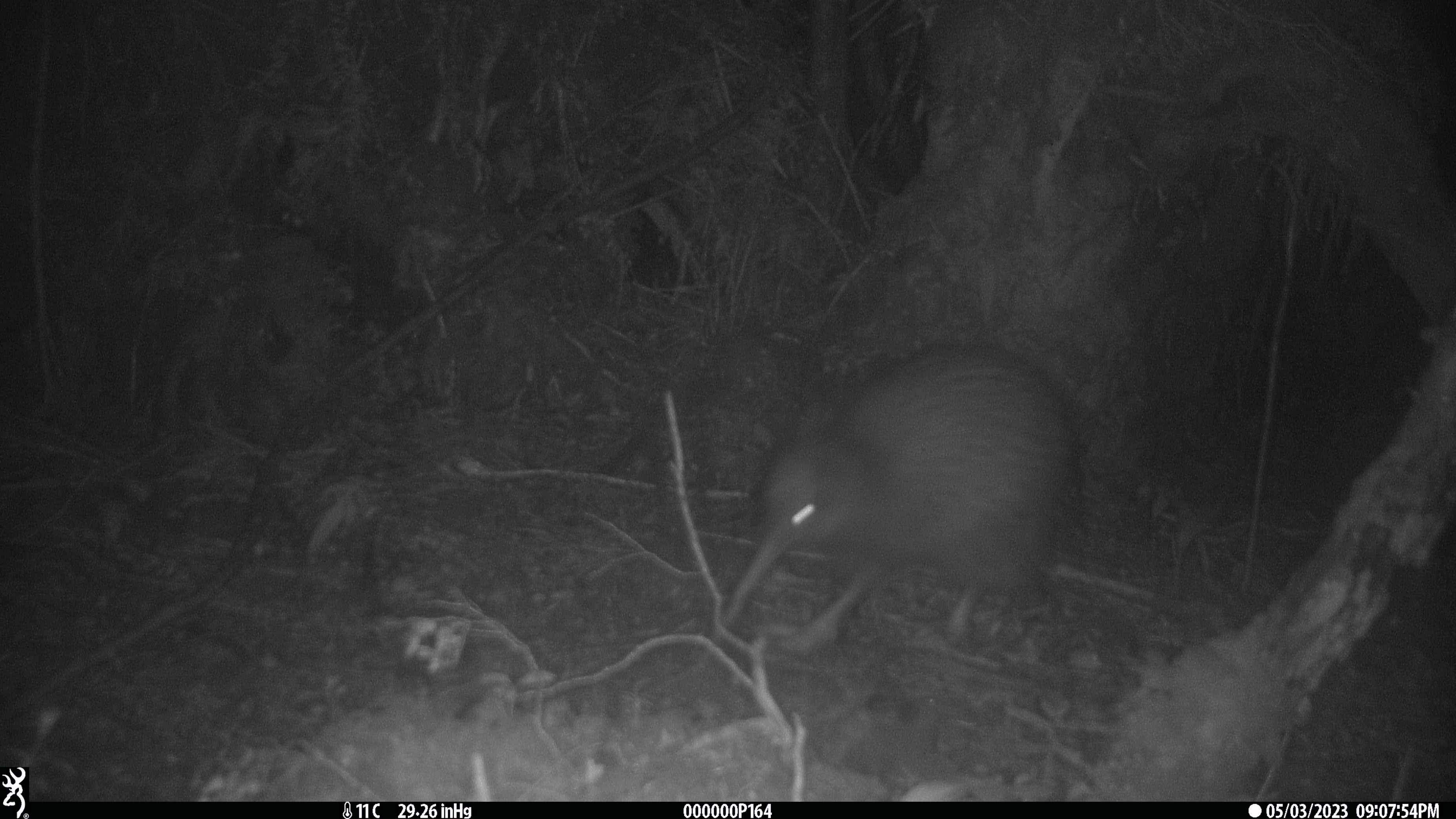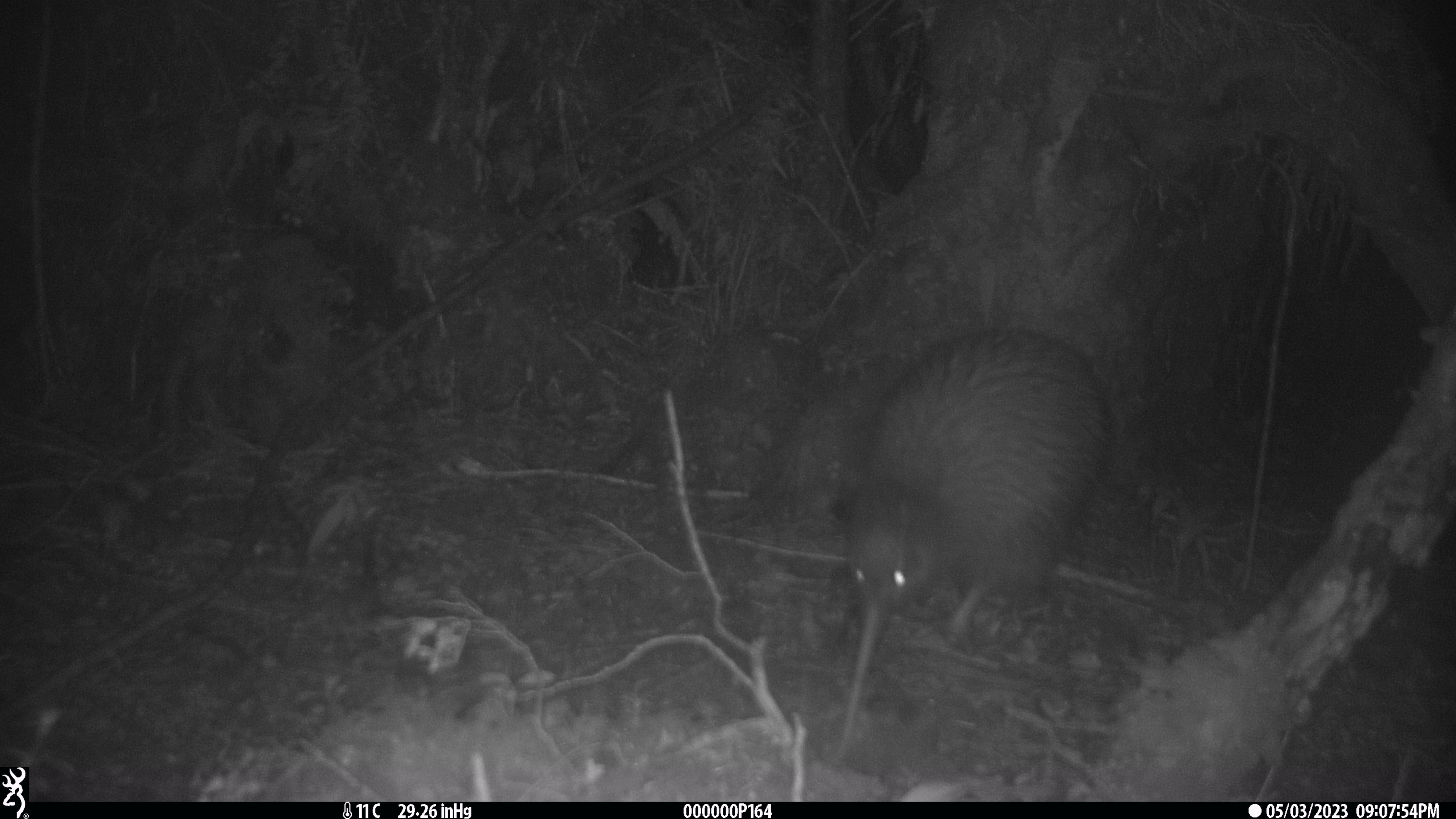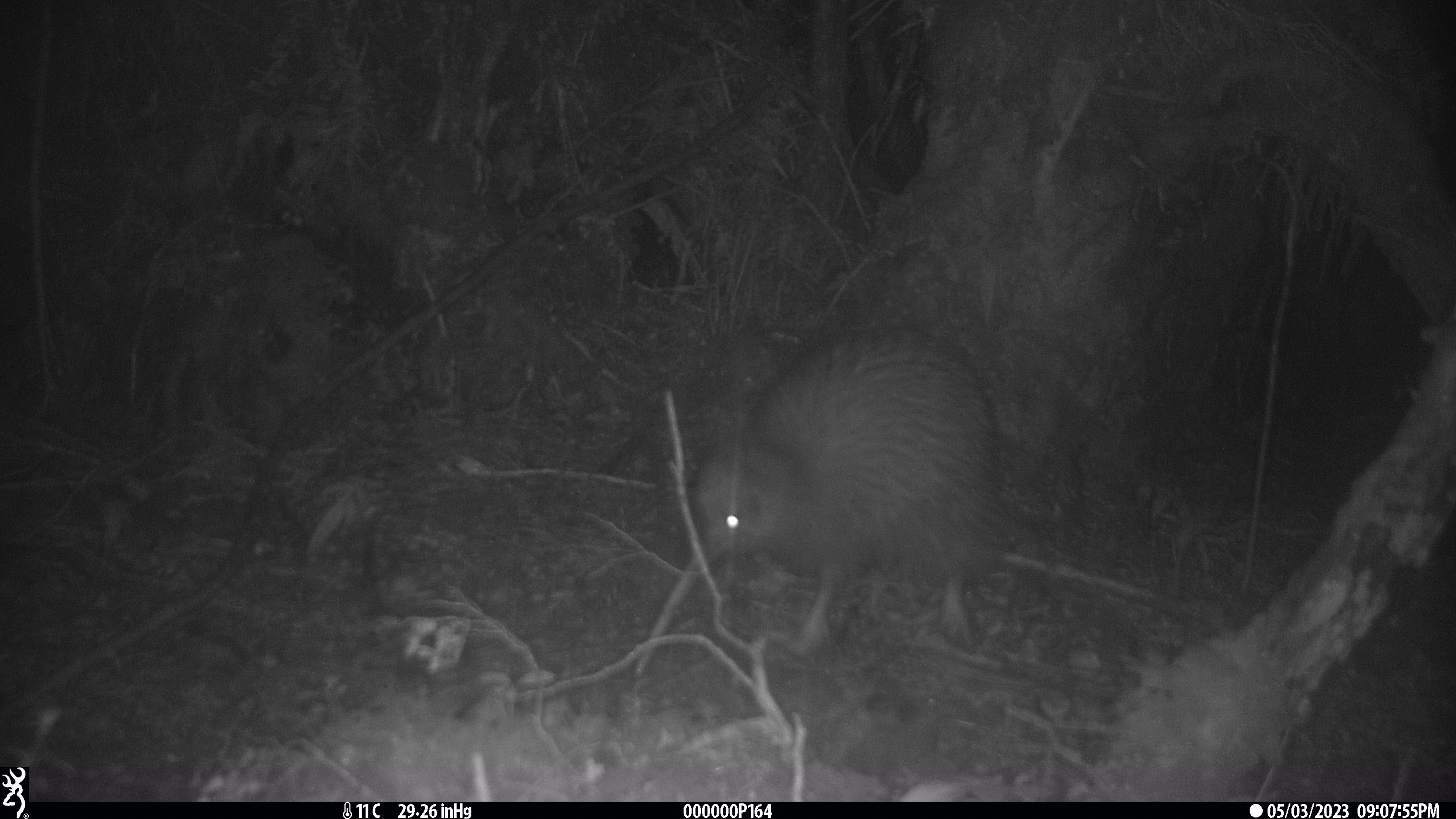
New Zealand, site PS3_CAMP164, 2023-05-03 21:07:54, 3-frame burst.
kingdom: Animalia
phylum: Chordata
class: Aves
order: Apterygiformes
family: Apterygidae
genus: Apteryx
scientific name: Apteryx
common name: kiwi